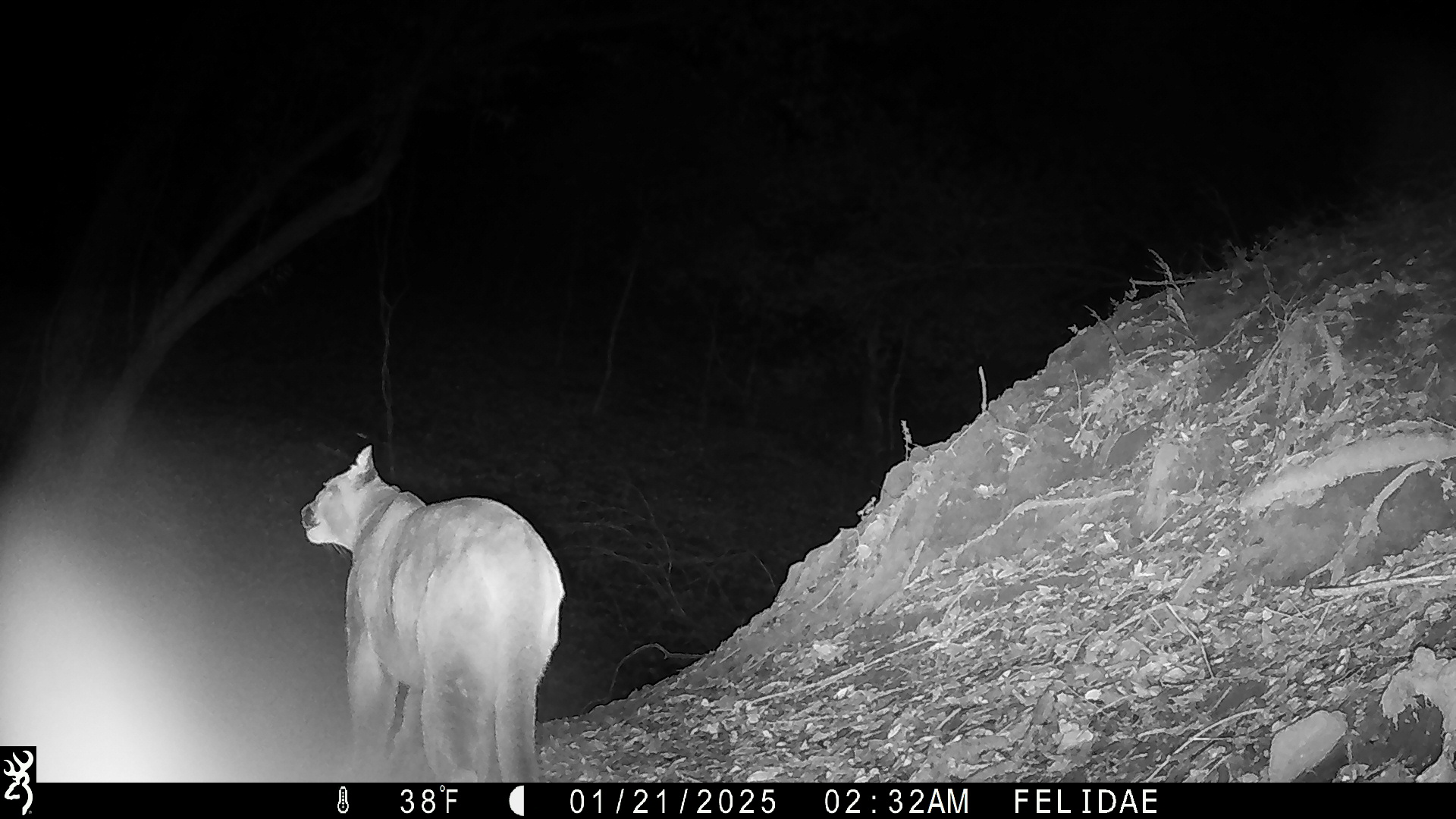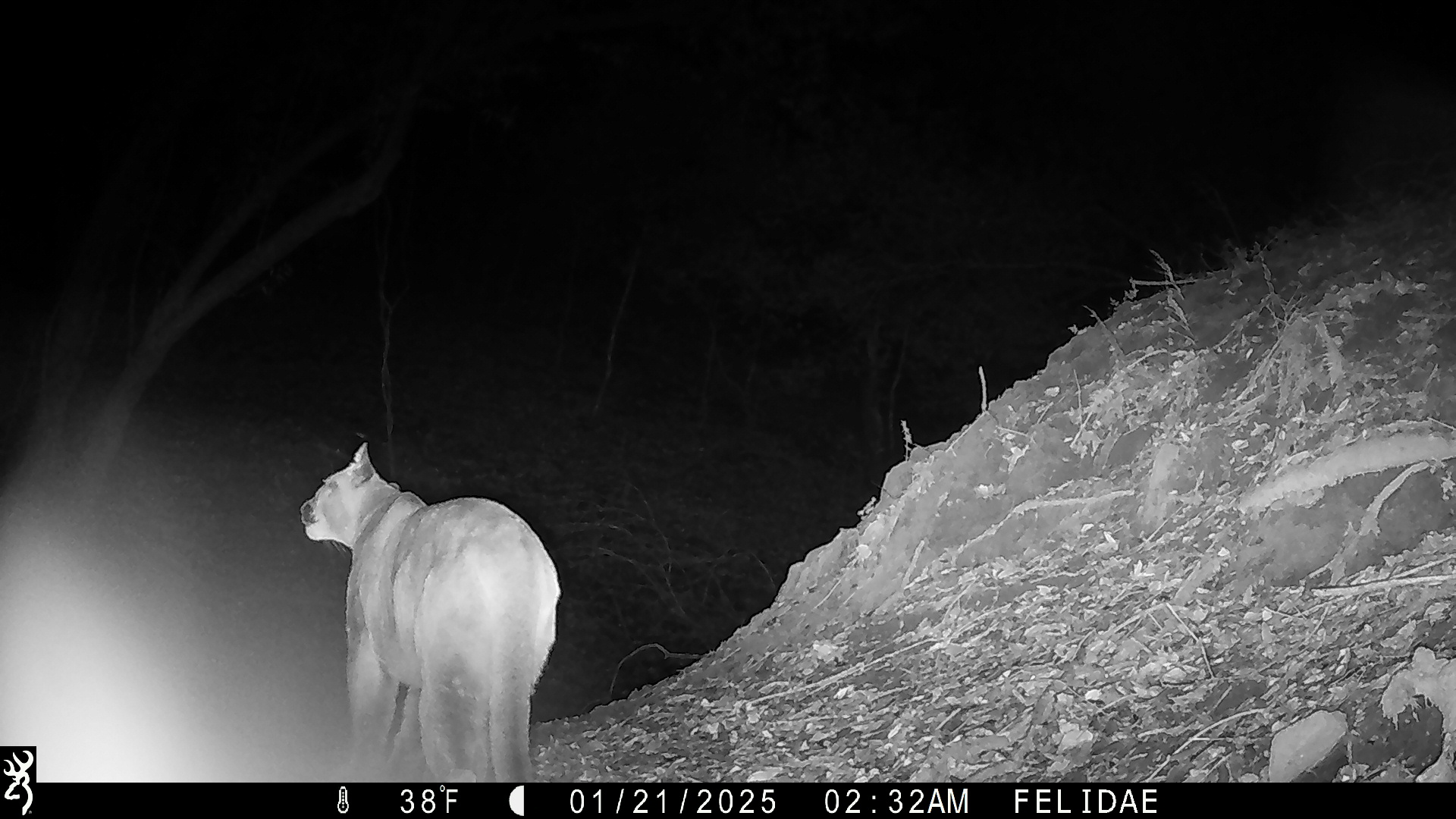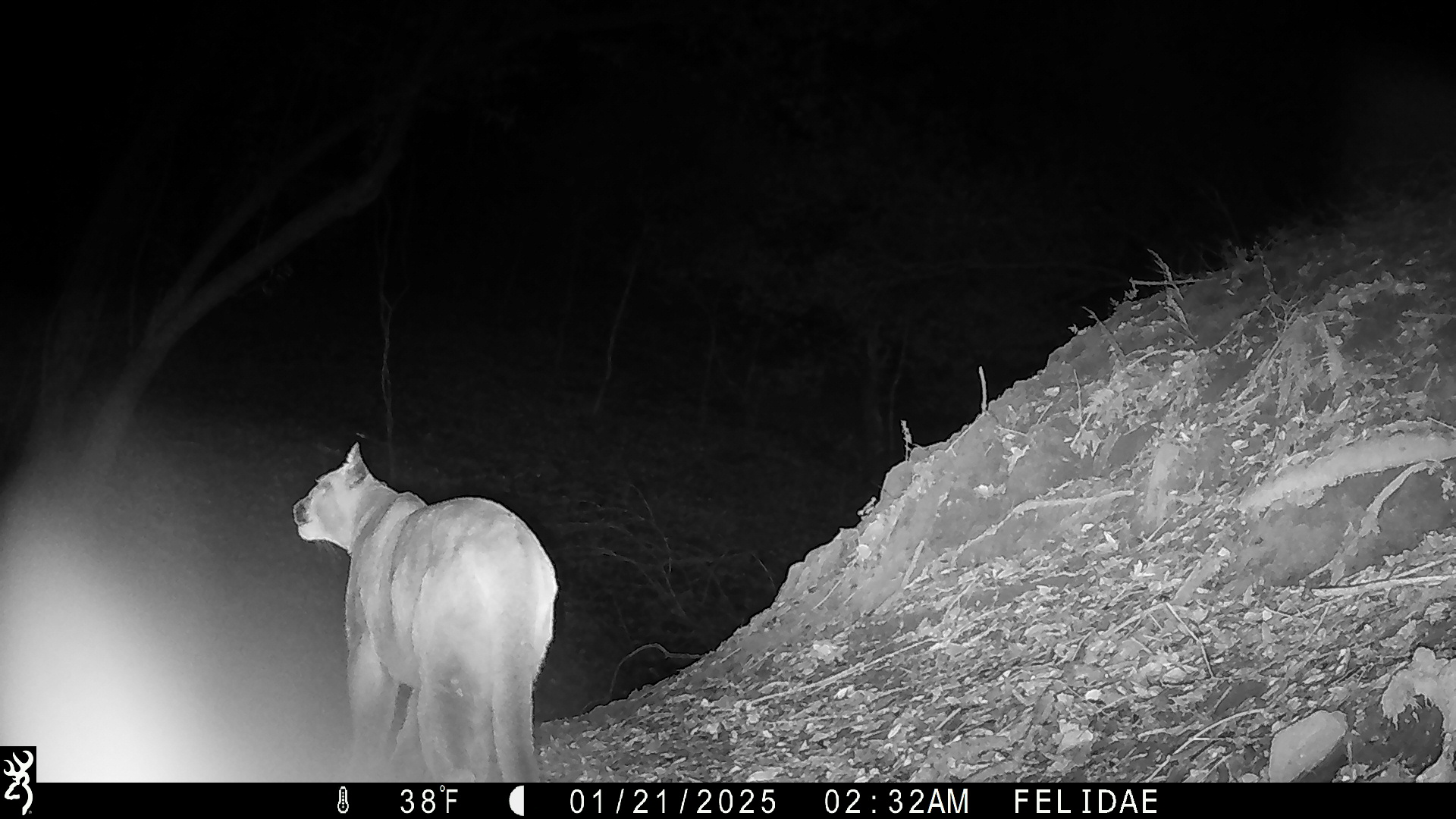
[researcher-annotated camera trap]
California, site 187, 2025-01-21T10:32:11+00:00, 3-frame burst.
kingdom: Animalia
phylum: Chordata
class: Mammalia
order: Carnivora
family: Felidae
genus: Puma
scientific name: Puma concolor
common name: puma